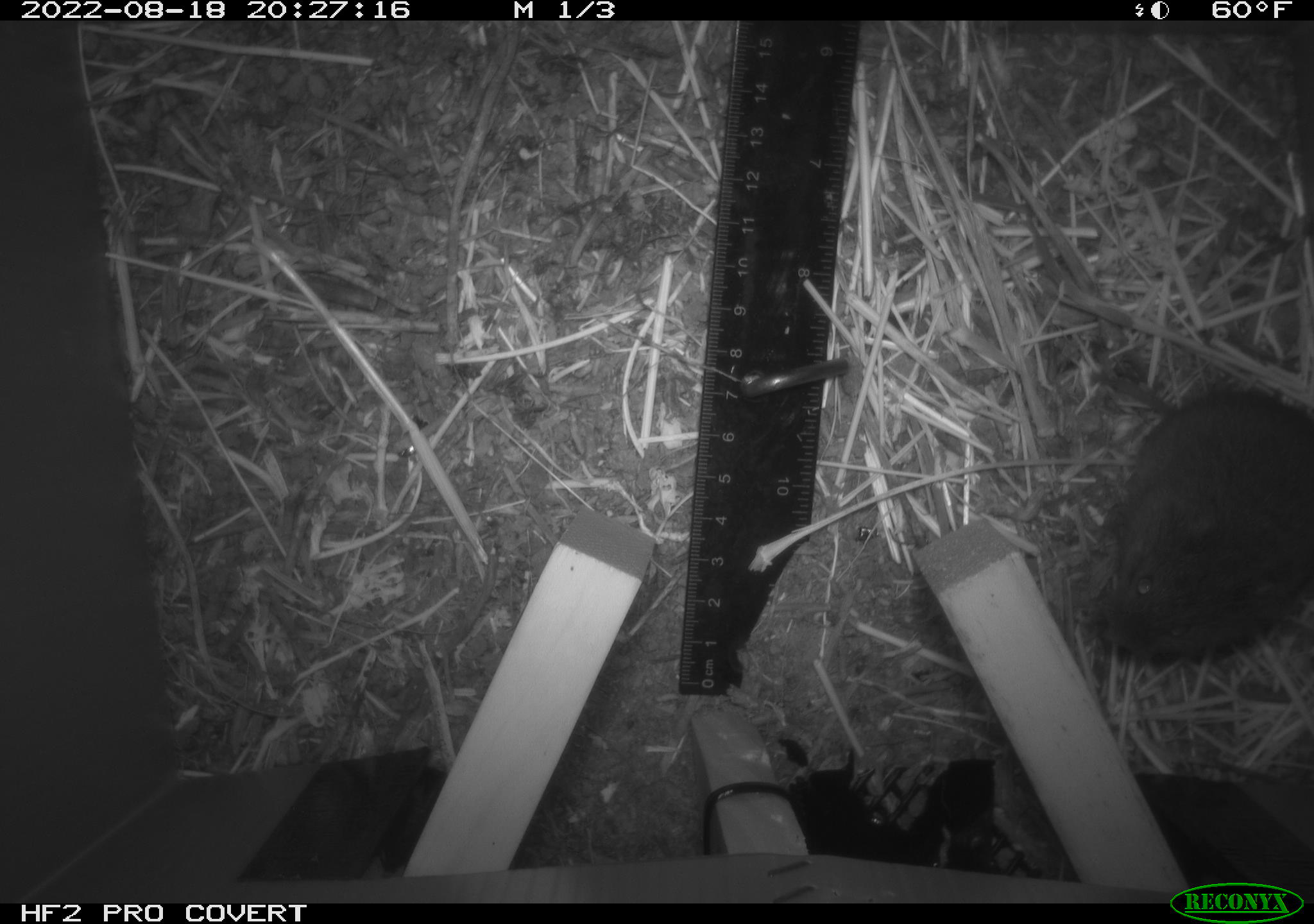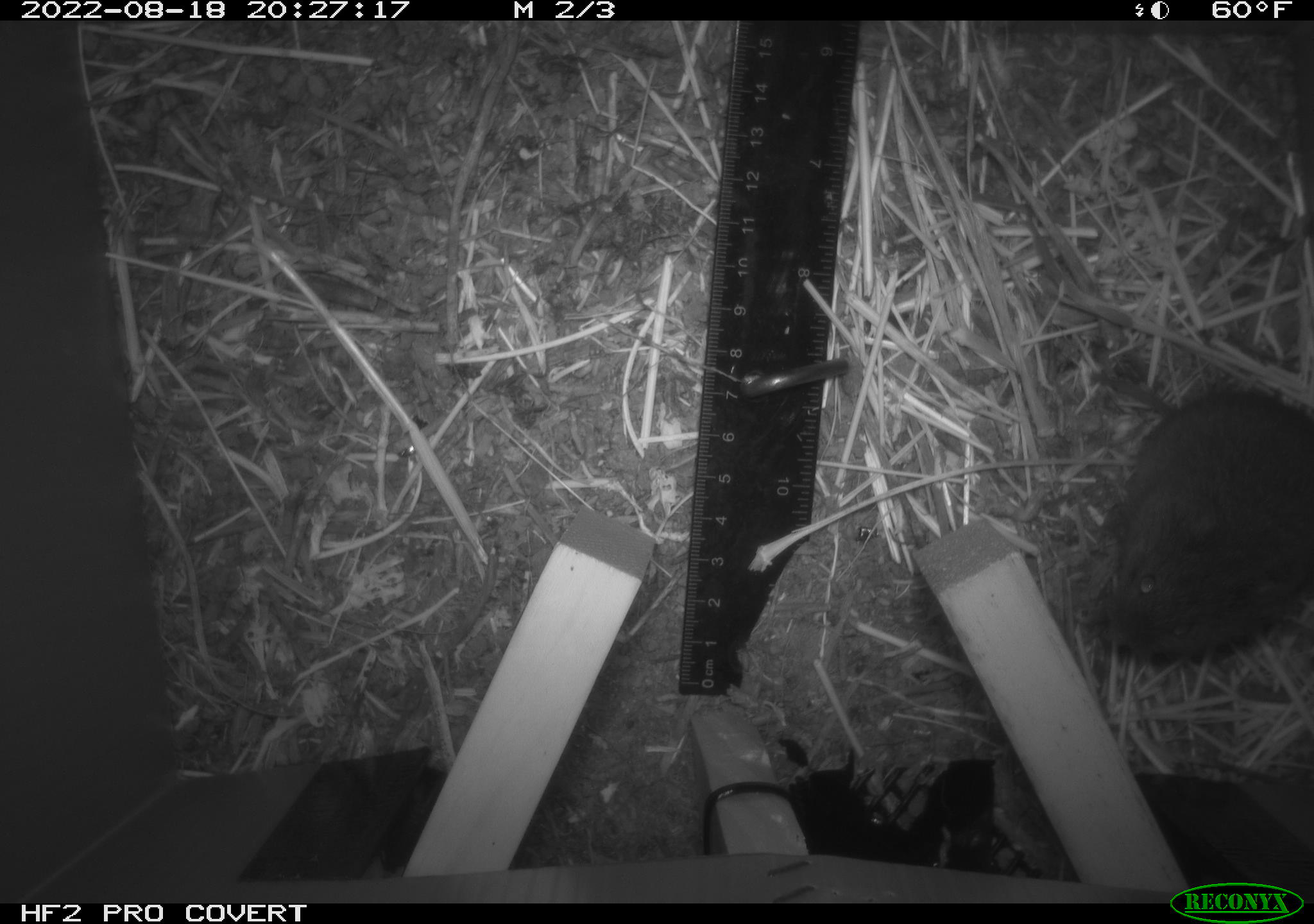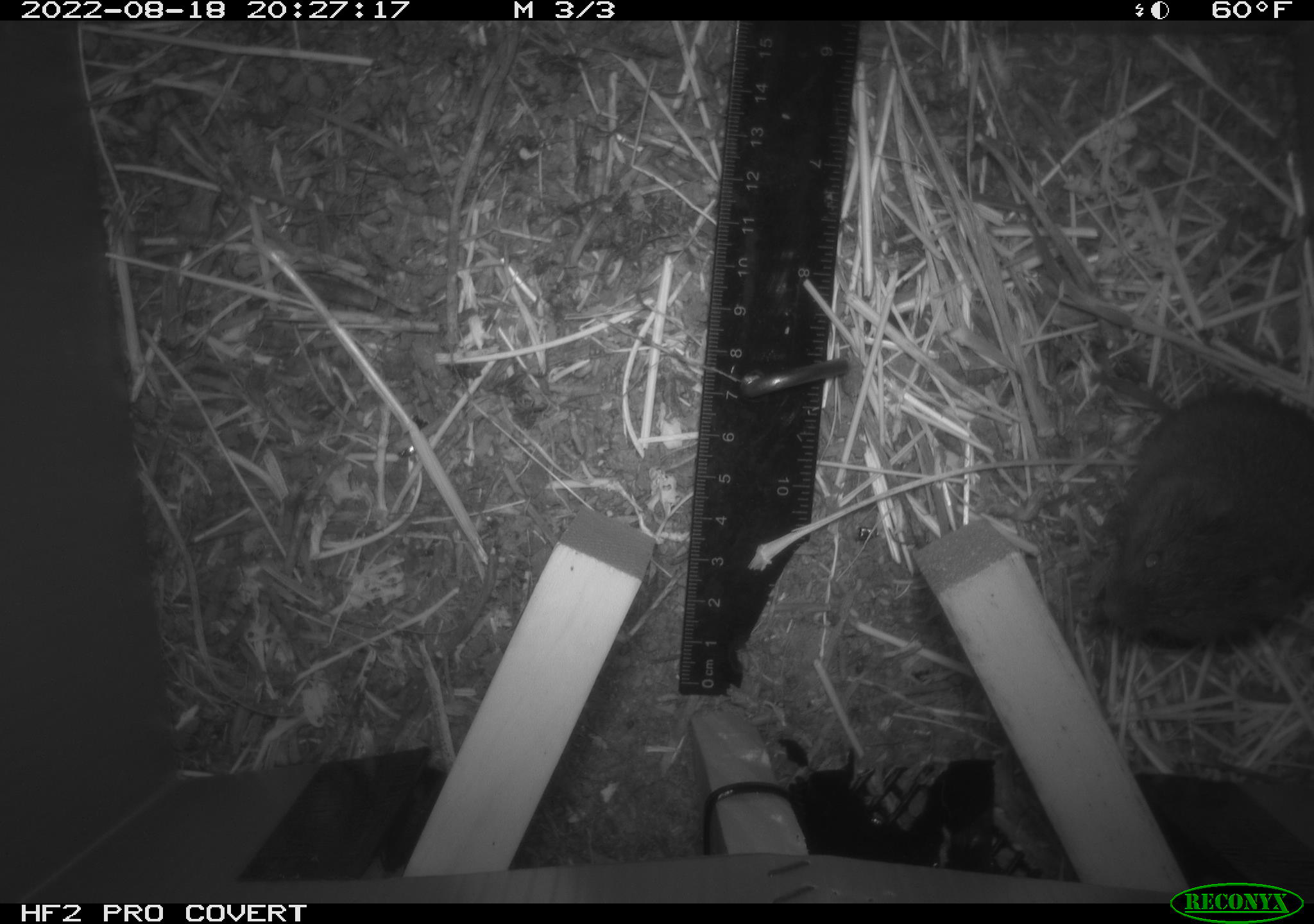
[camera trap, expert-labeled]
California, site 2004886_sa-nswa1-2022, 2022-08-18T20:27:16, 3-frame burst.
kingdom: Animalia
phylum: Chordata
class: Mammalia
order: Rodentia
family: Cricetidae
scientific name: Cricetidae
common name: hamsters, voles, lemmings, and allies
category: cricetidae family